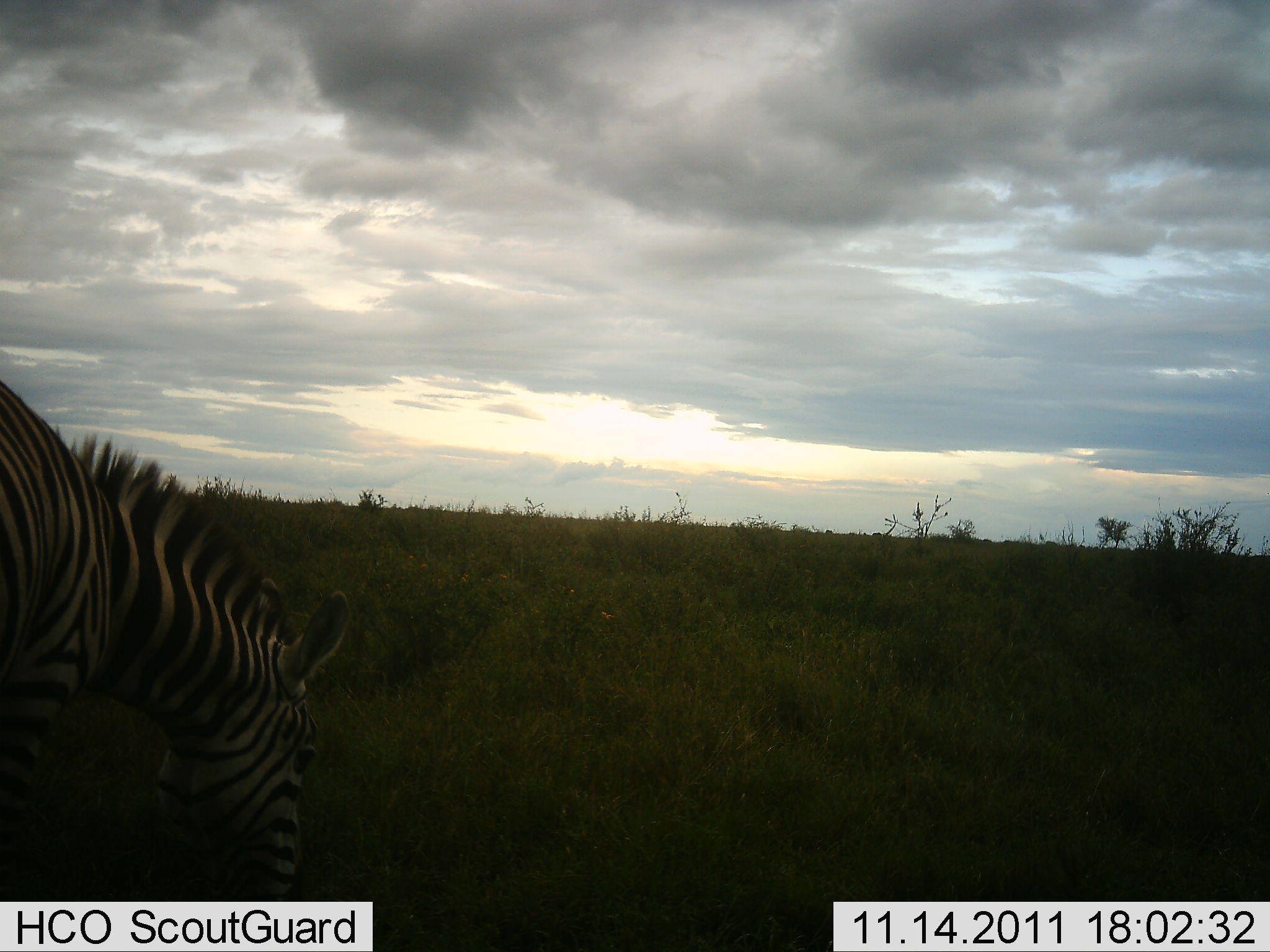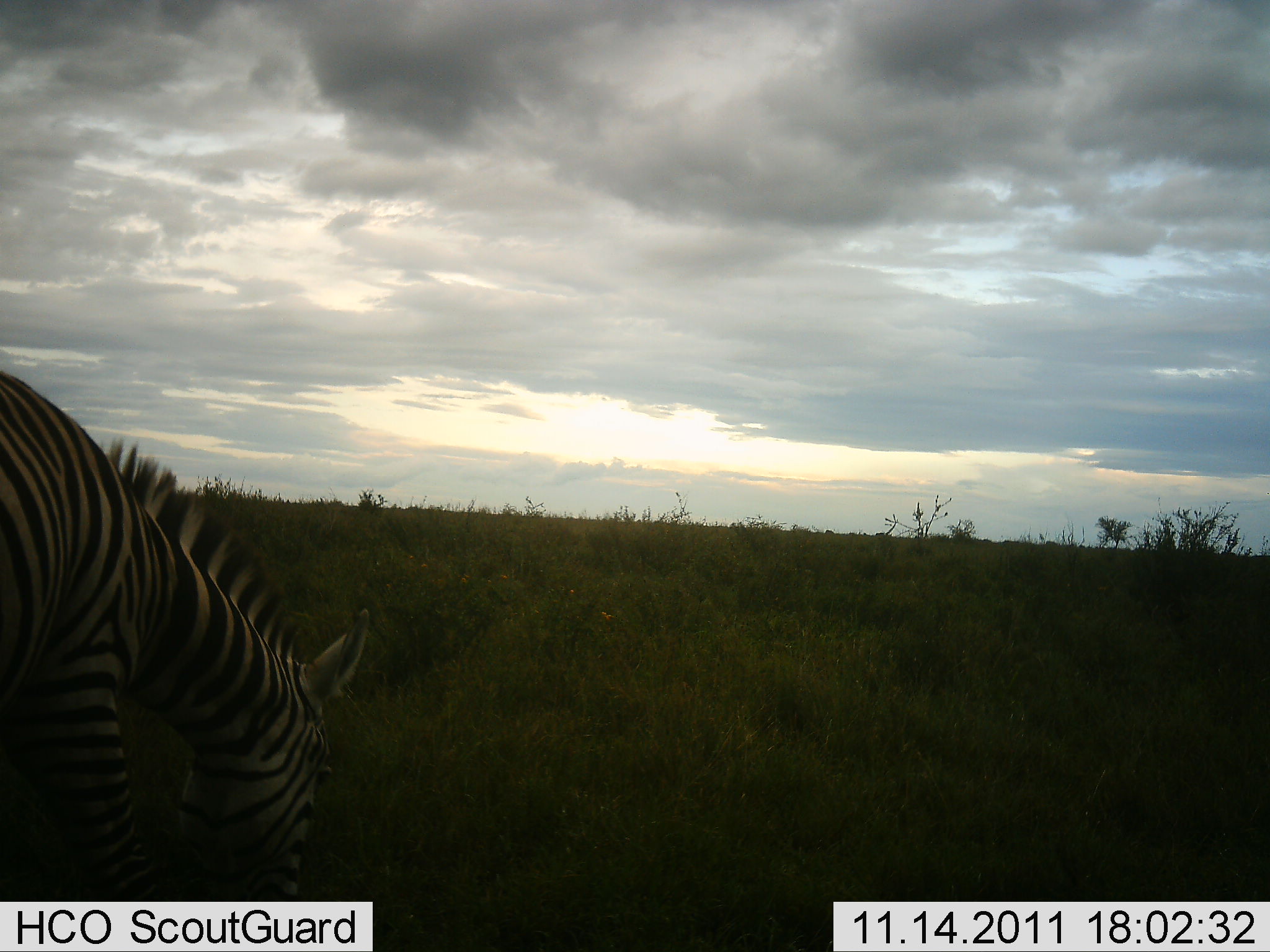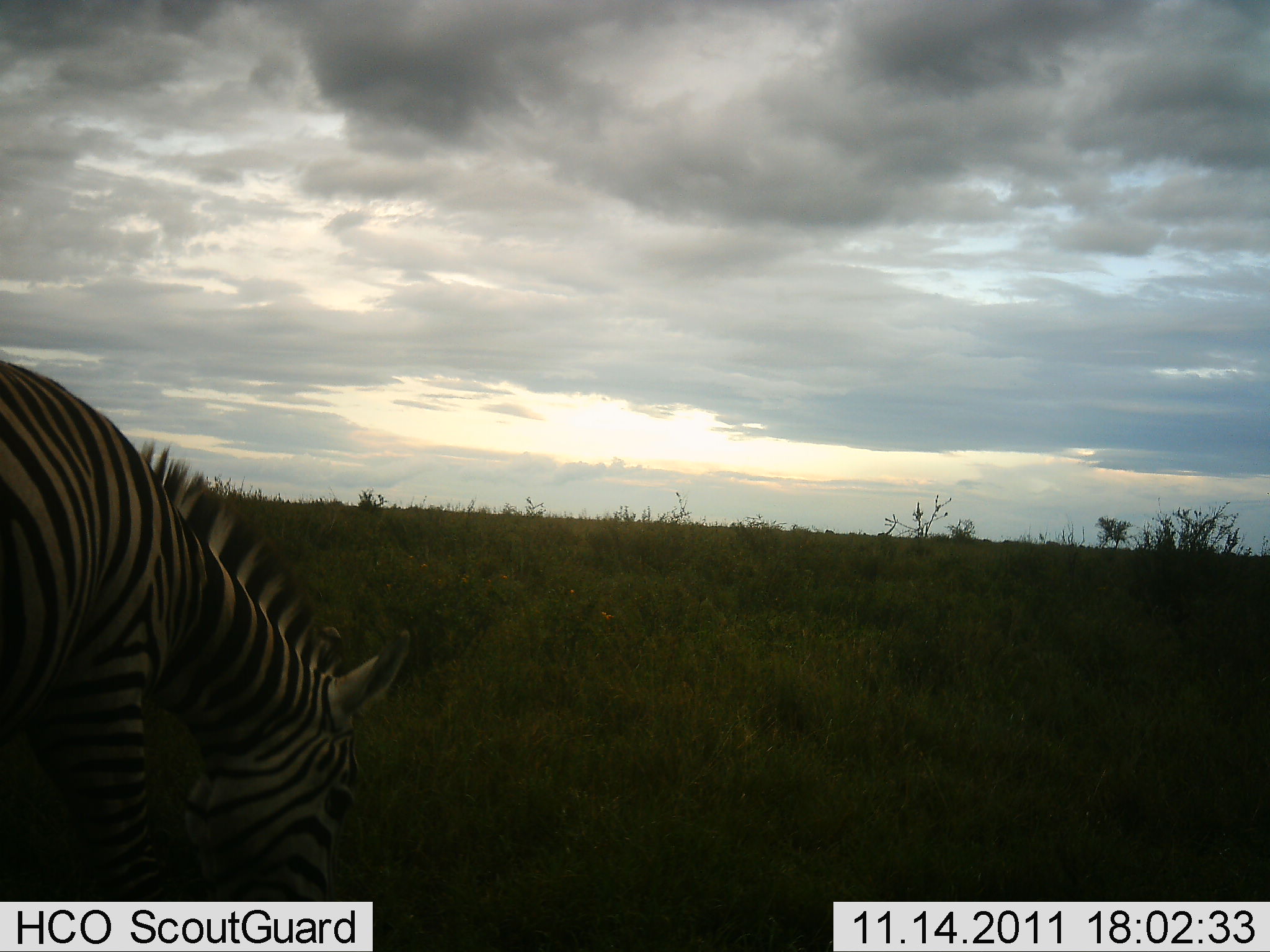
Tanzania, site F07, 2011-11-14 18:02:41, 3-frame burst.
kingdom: Animalia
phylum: Chordata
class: Mammalia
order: Perissodactyla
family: Equidae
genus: Equus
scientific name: Equus quagga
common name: plains zebra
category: zebra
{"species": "zebra (plains zebra) (Equus quagga)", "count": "1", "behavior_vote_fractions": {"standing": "17%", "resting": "0%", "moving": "8%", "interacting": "0%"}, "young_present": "0%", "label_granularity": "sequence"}